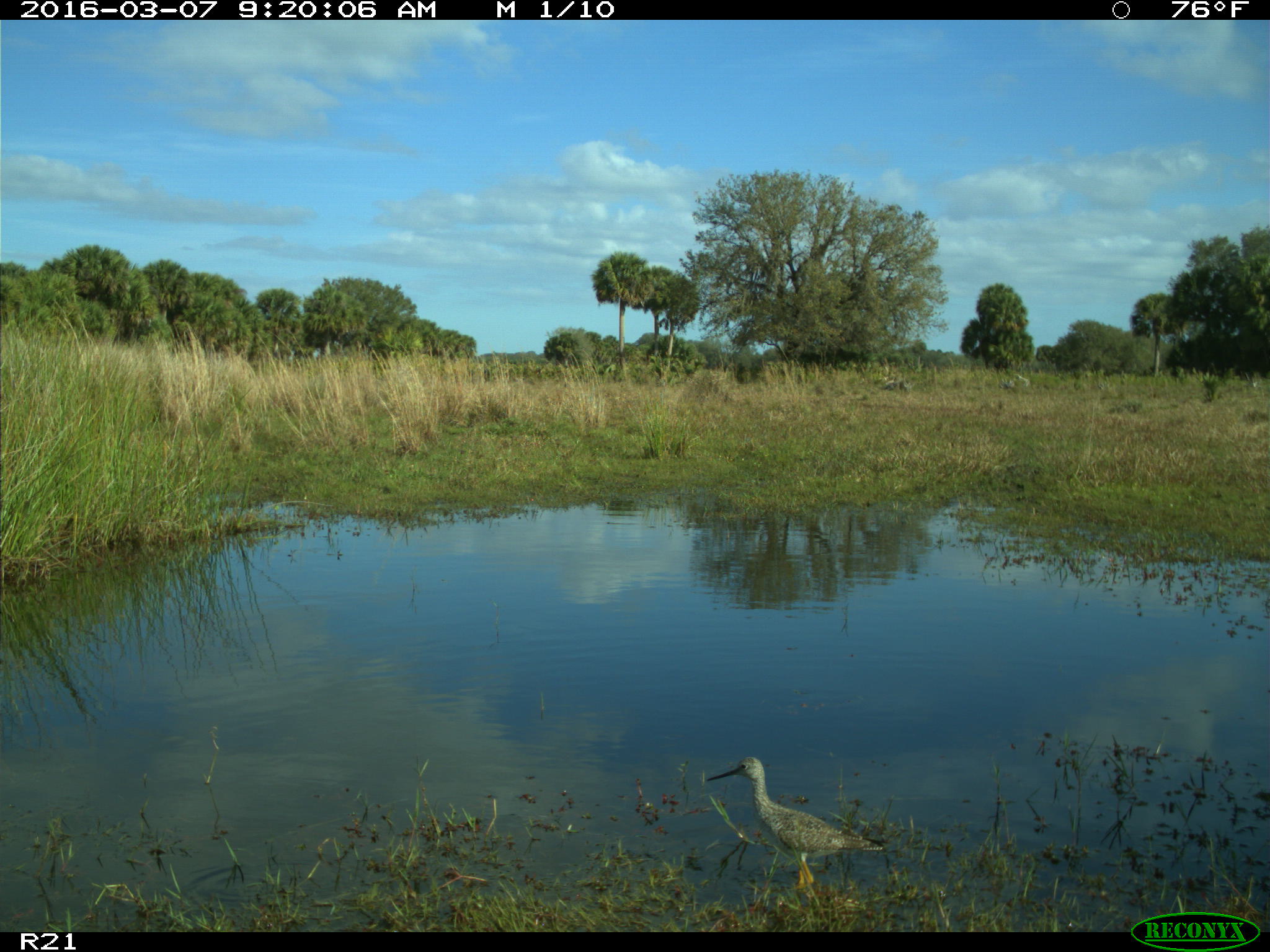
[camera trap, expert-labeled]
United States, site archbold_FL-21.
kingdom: Animalia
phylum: Chordata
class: Aves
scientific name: Aves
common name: birds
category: unidentified bird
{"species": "unidentified bird (birds) (Aves)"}